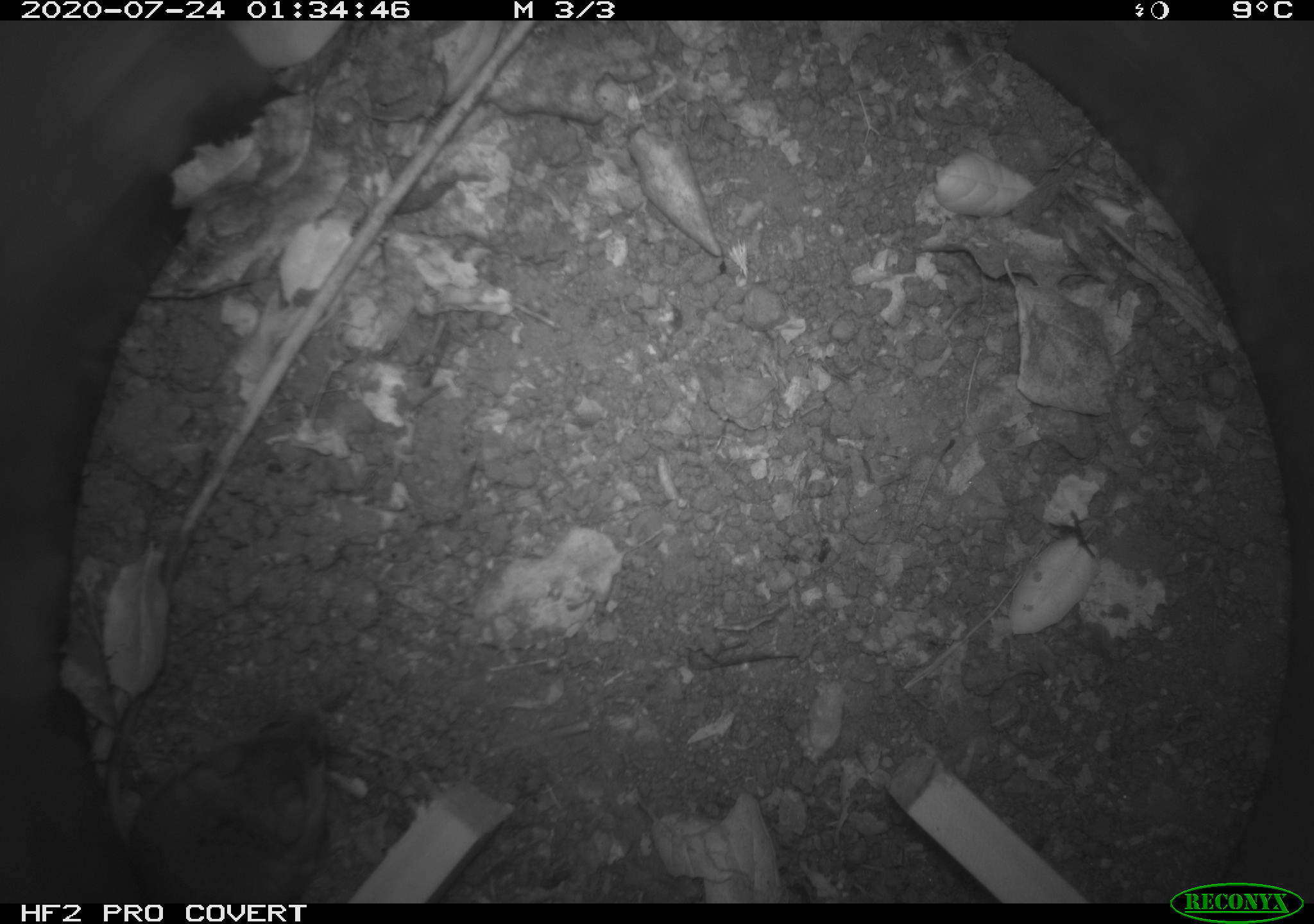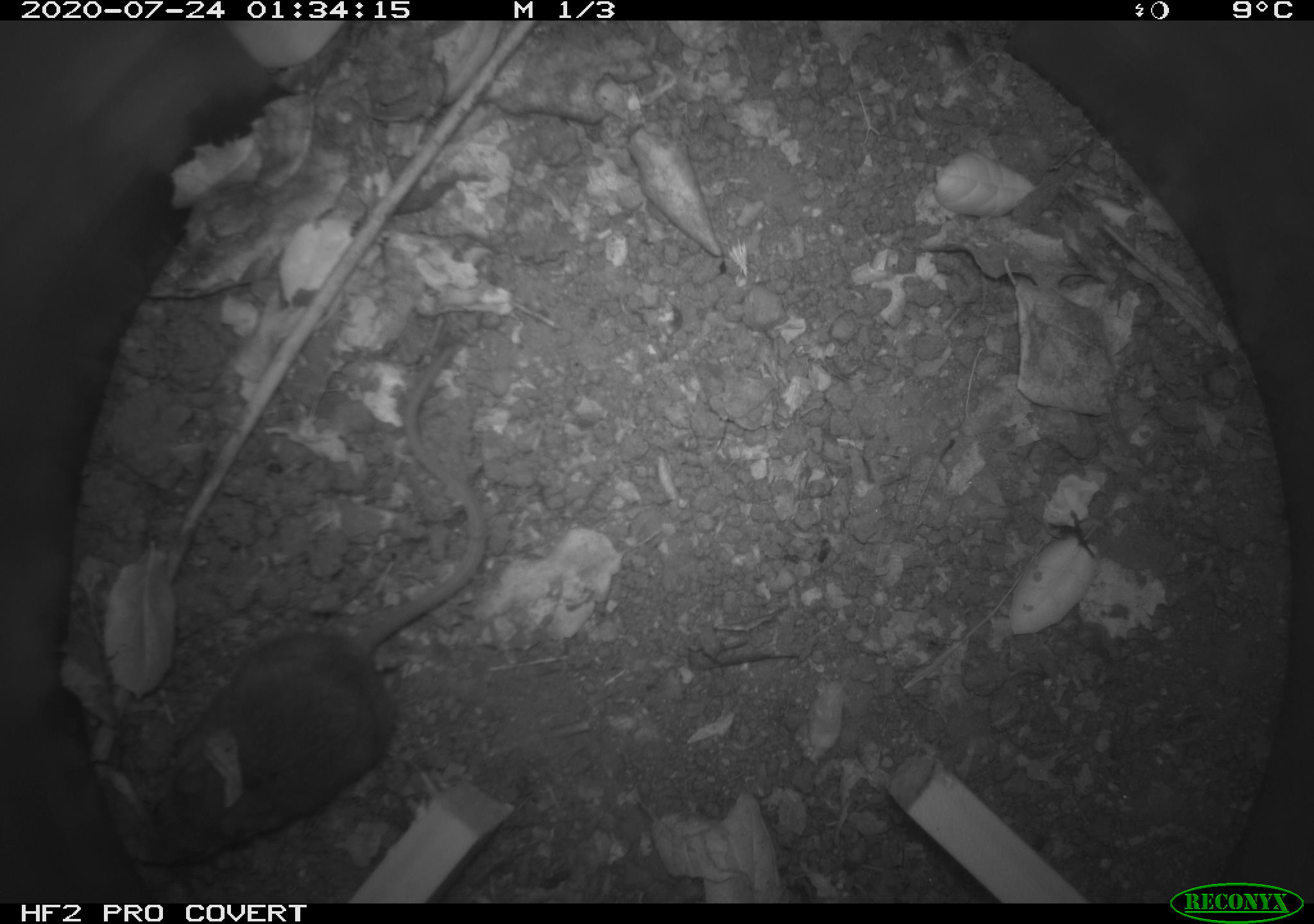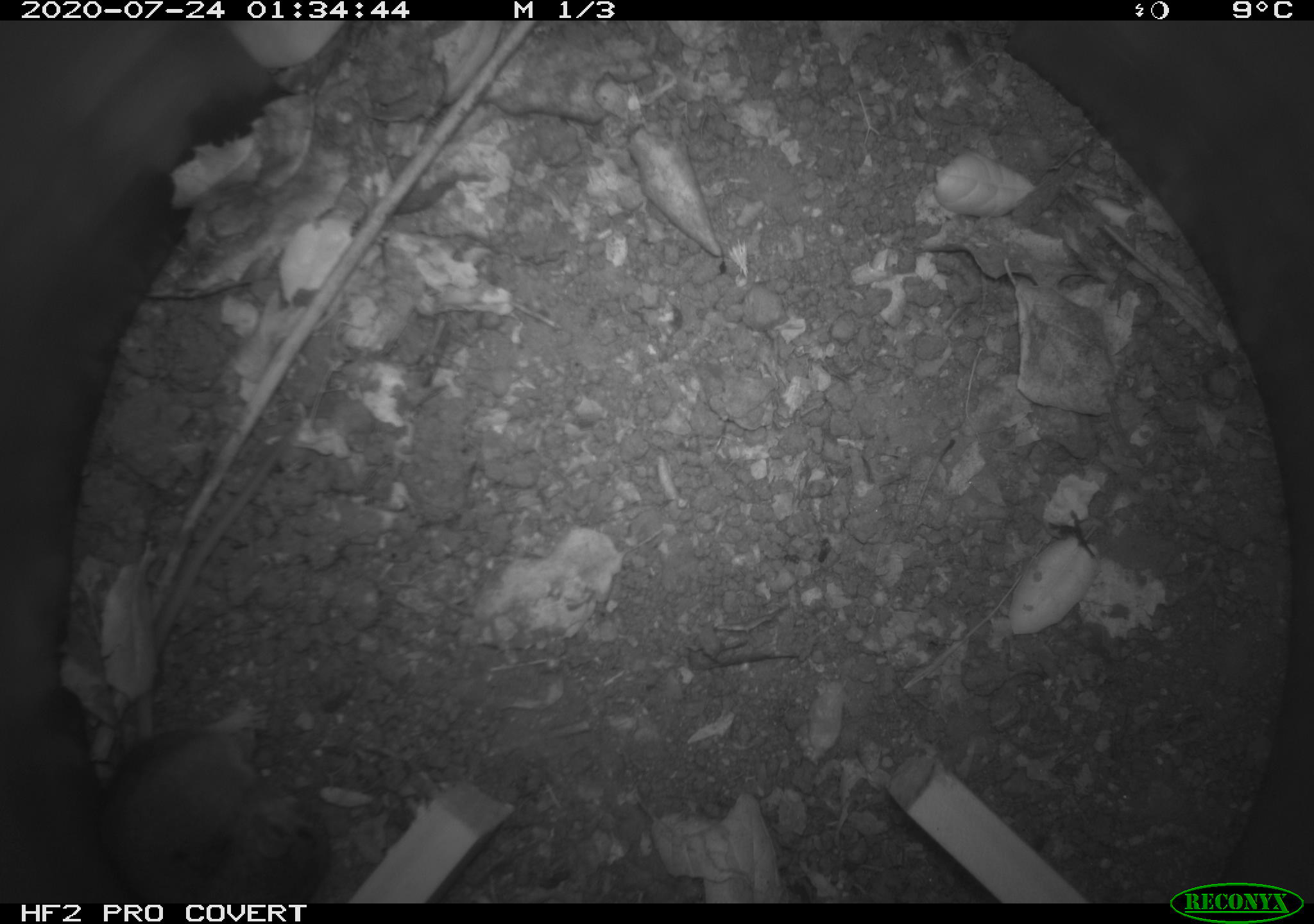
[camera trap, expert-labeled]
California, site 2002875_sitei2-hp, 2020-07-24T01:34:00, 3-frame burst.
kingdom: Animalia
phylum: Chordata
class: Mammalia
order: Rodentia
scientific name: Rodentia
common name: rodent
Rodent (Rodentia).